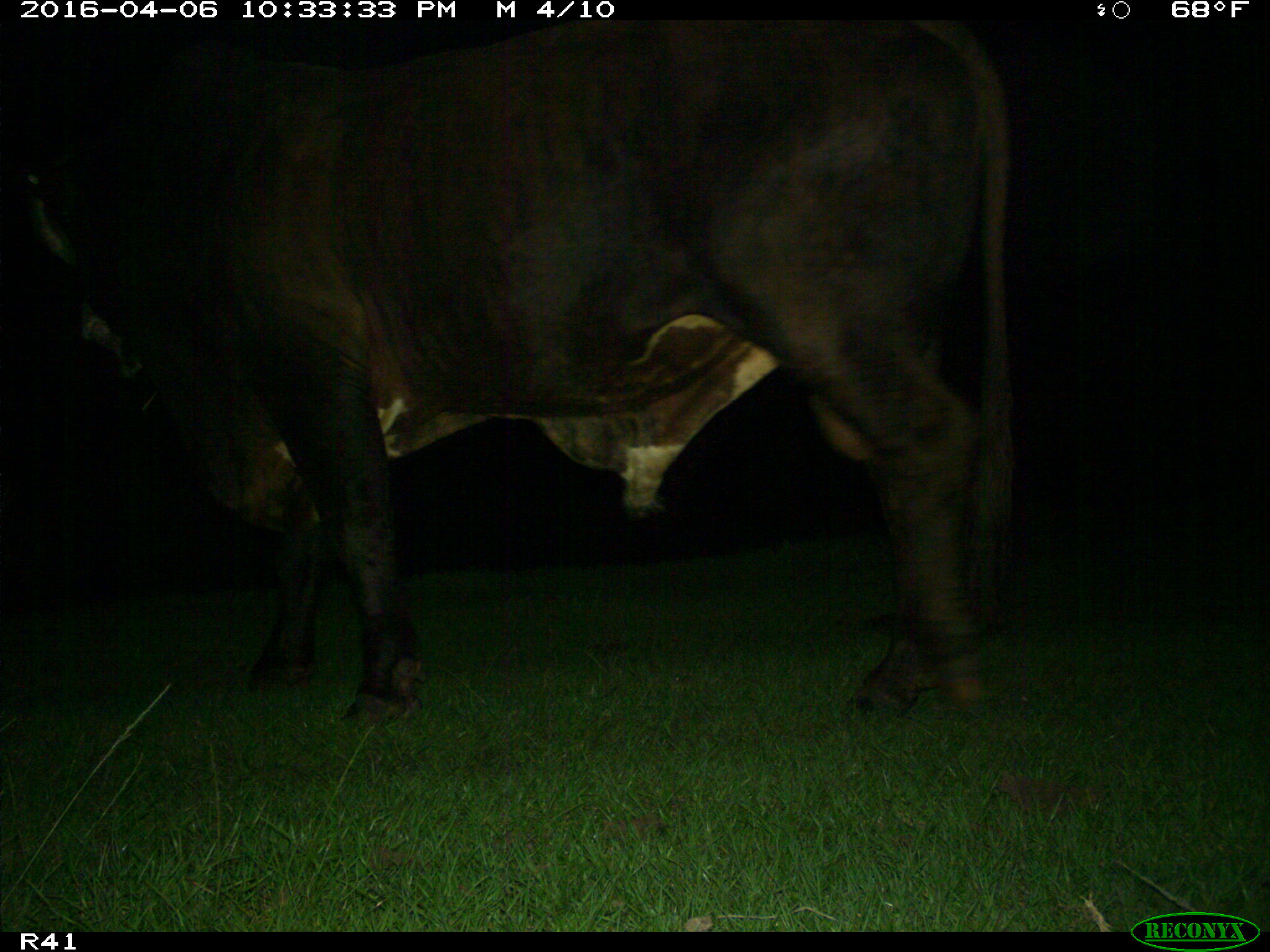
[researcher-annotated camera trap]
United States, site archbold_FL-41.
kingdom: Animalia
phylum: Chordata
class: Mammalia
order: Artiodactyla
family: Bovidae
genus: Bos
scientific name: Bos taurus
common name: domestic cow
Bos taurus (domestic cow).